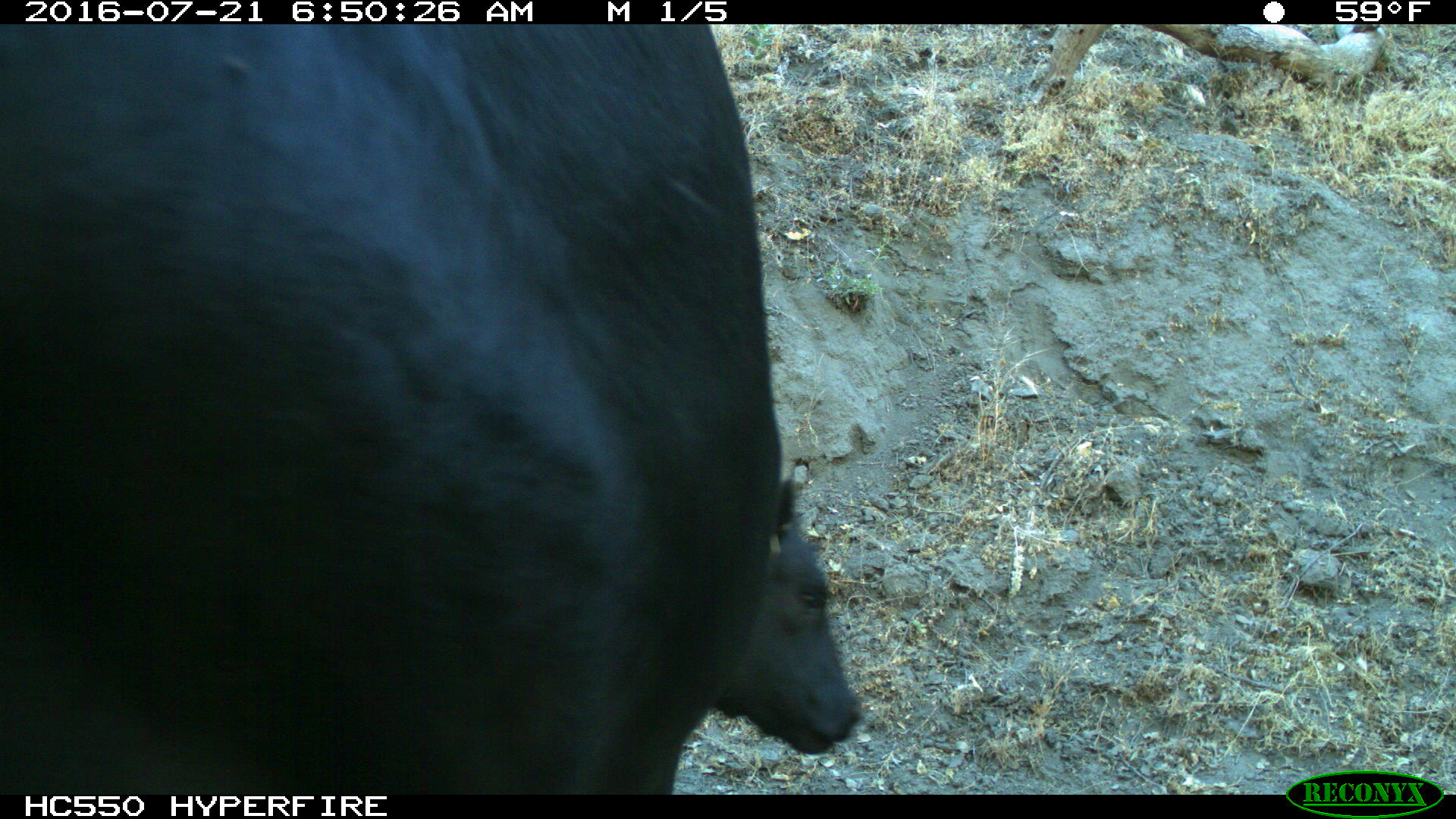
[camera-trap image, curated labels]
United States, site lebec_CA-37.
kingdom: Animalia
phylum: Chordata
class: Mammalia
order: Artiodactyla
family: Bovidae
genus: Bos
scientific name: Bos taurus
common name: domestic cow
Bos taurus (domestic cow).